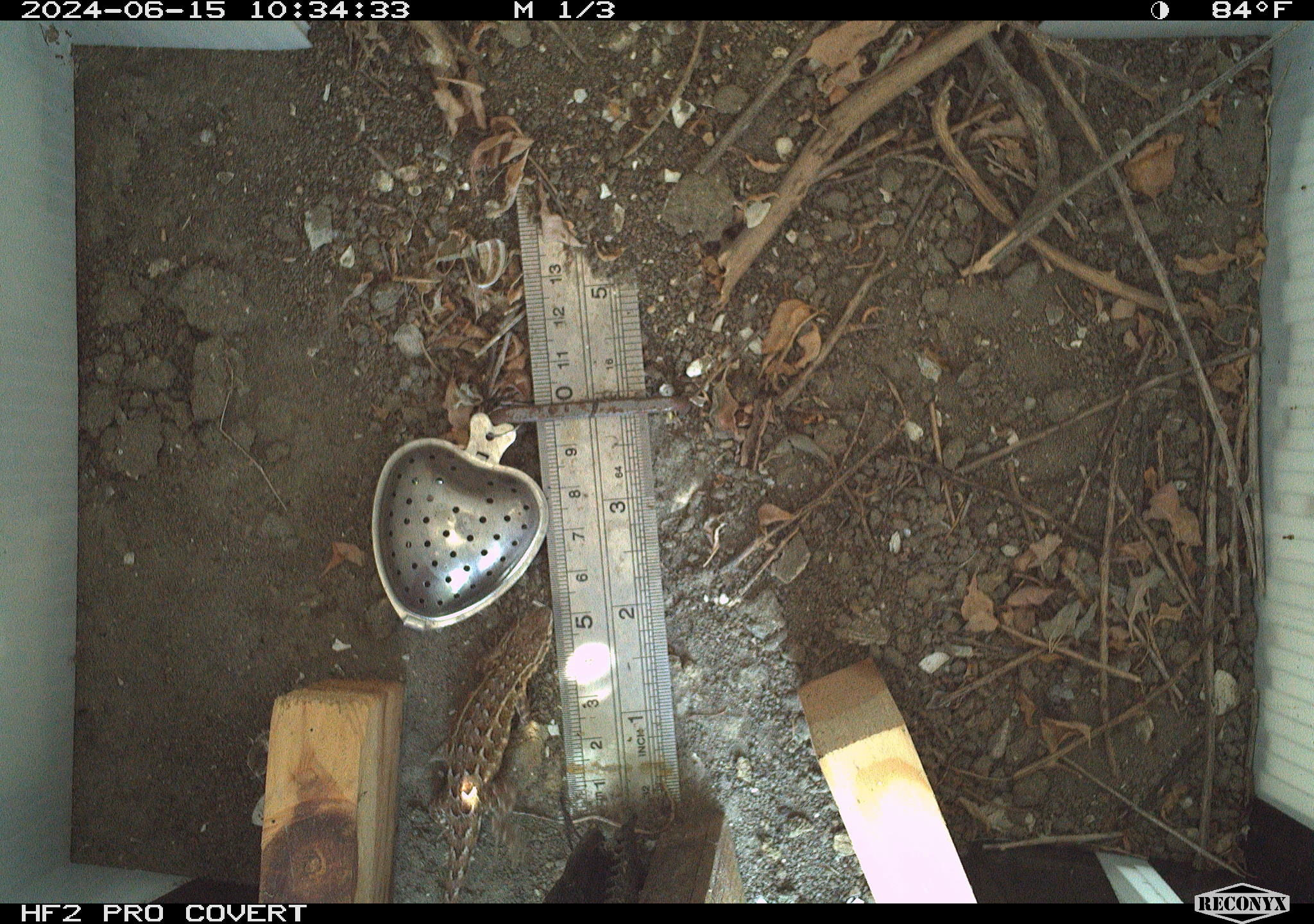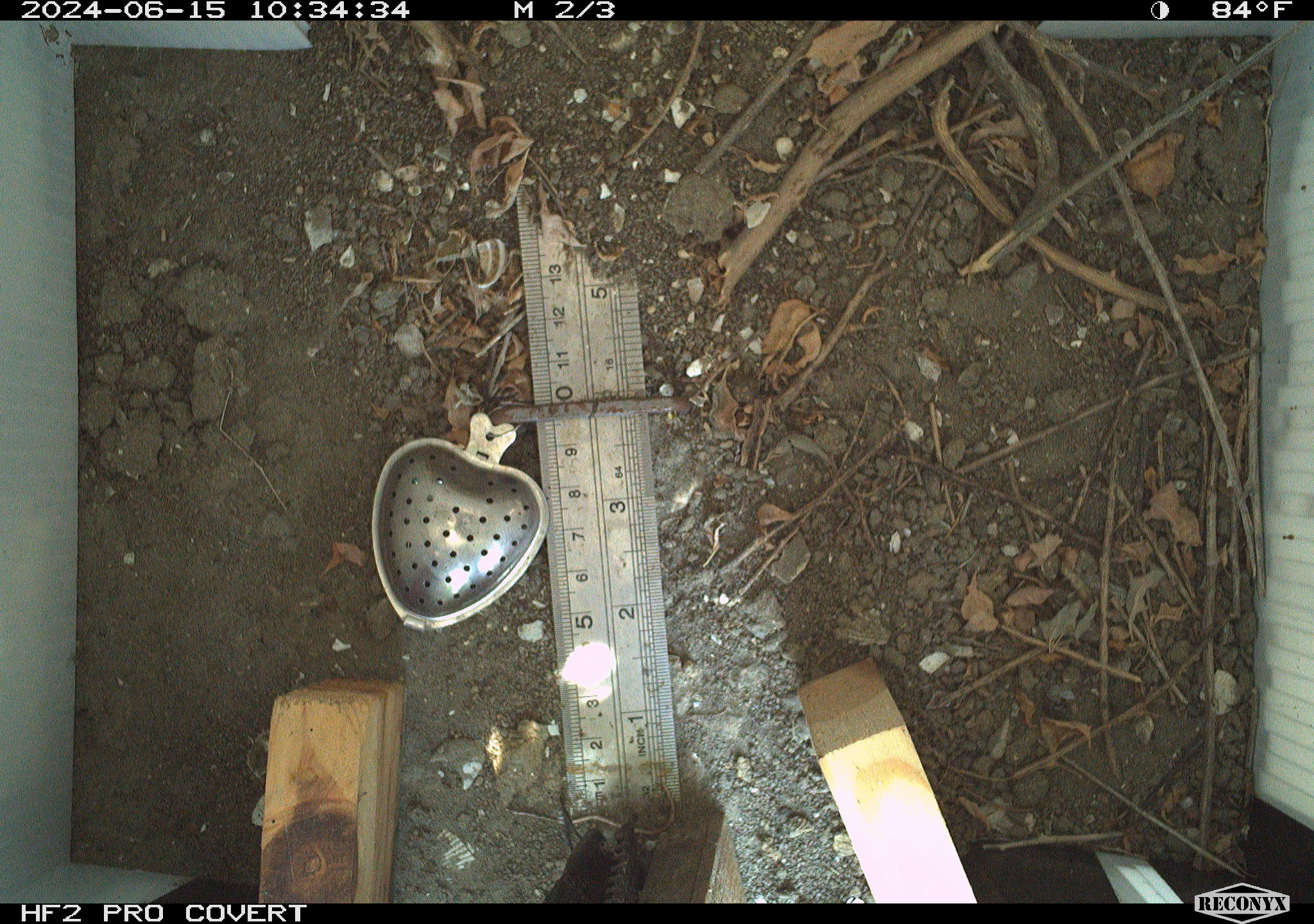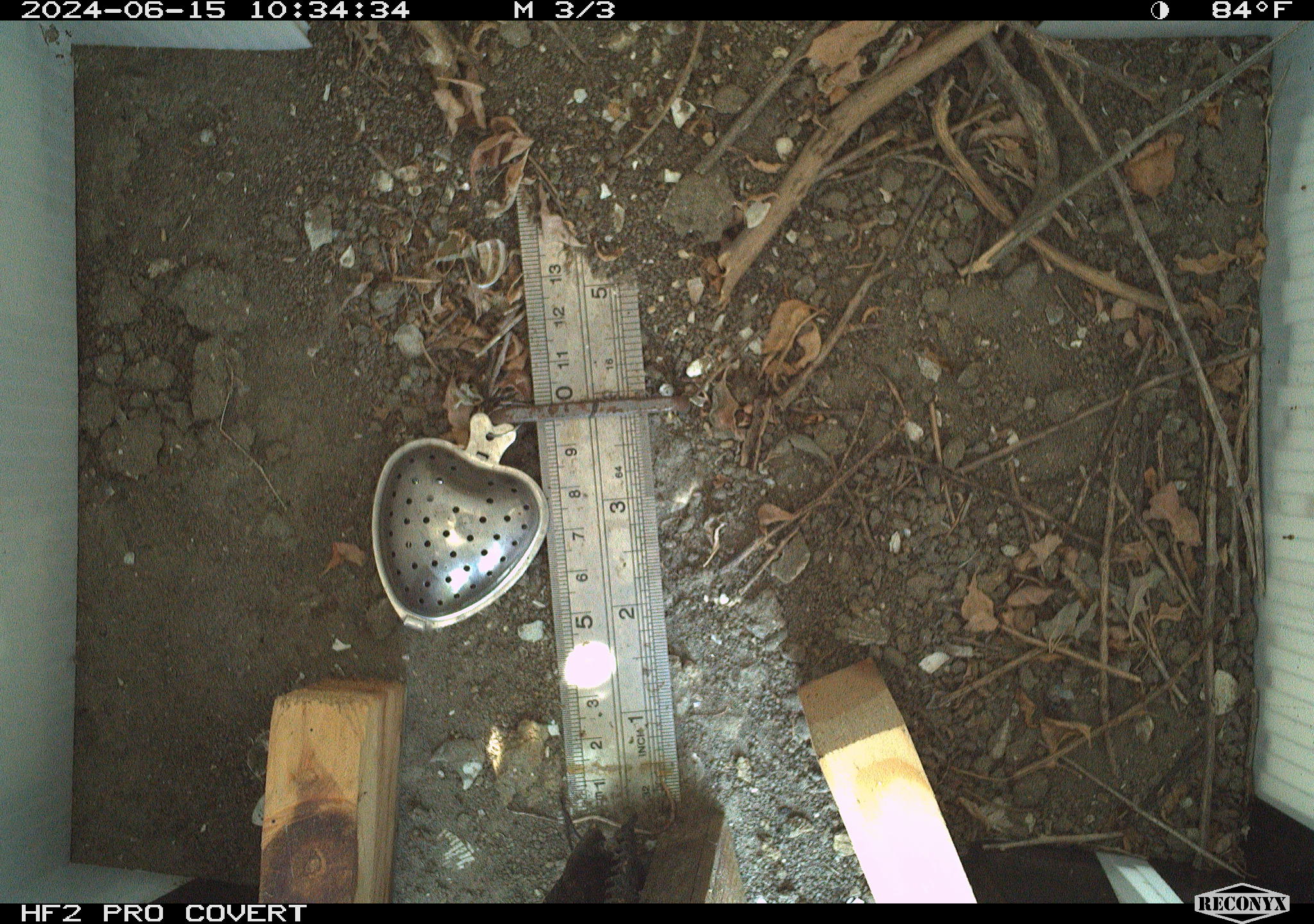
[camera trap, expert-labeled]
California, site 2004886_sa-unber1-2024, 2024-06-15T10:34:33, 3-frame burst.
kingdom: Animalia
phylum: Chordata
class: Reptilia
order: Squamata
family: Phrynosomatidae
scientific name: Phrynosomatidae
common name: phrynosomatid lizards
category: phrynosomatidae family